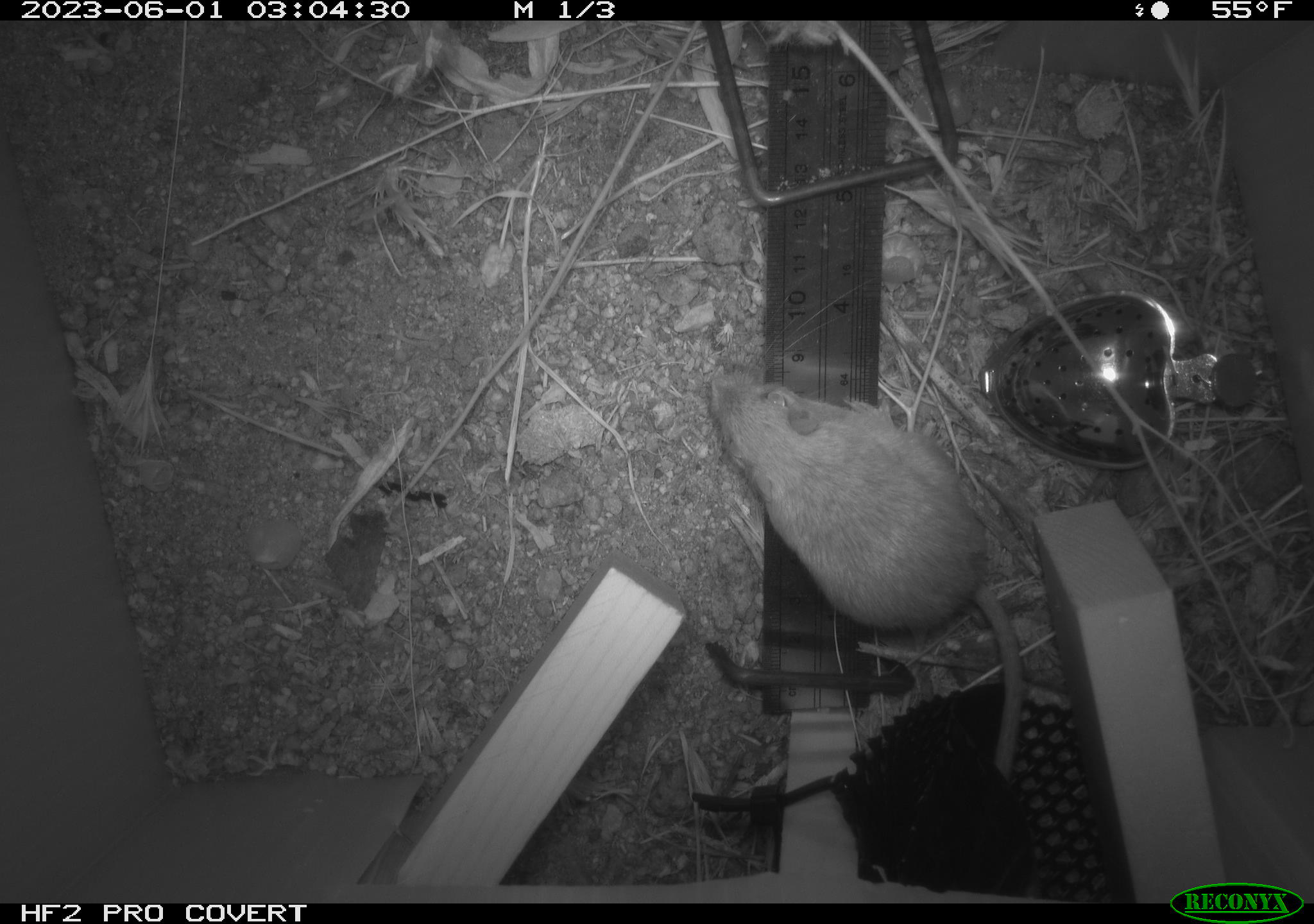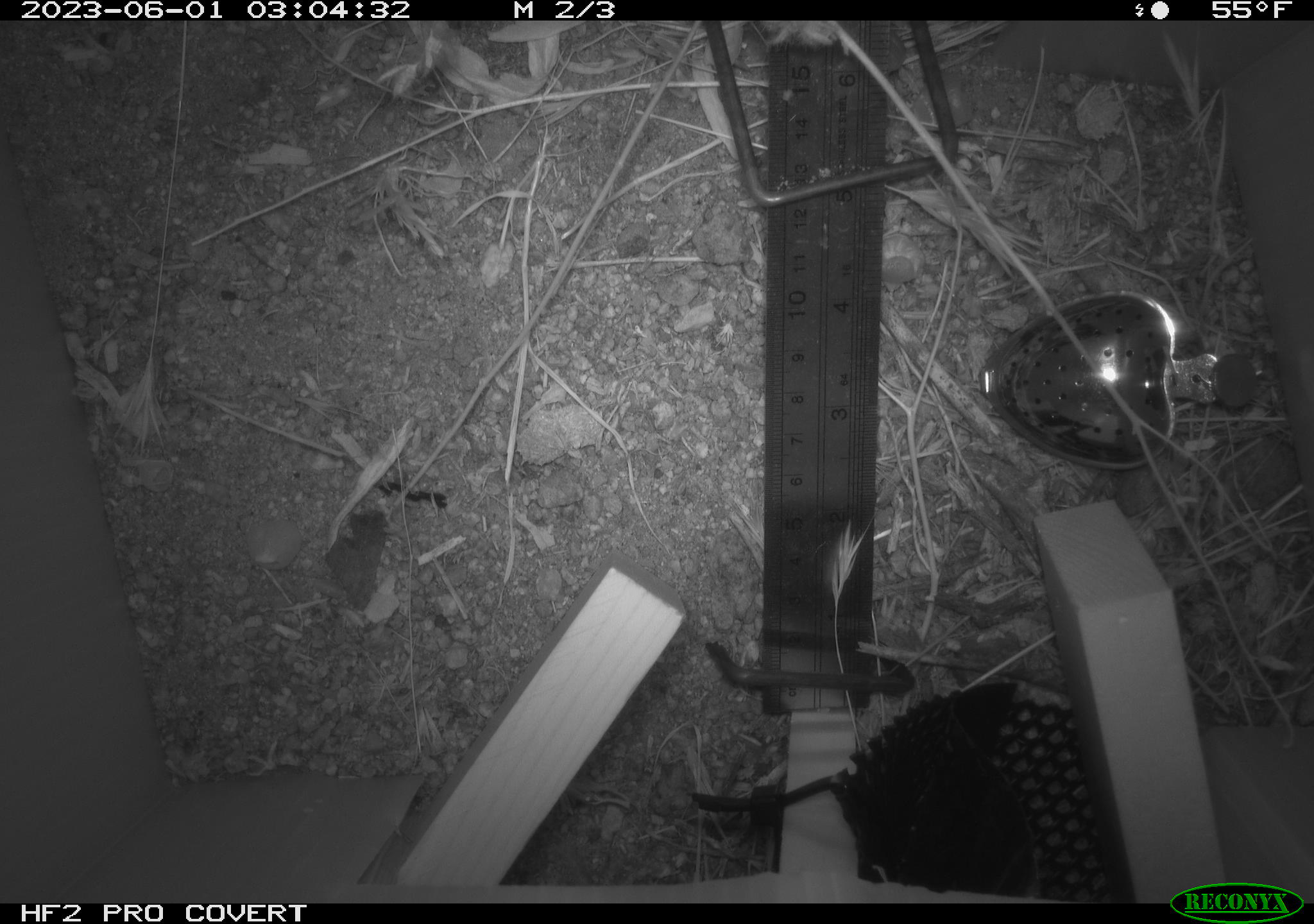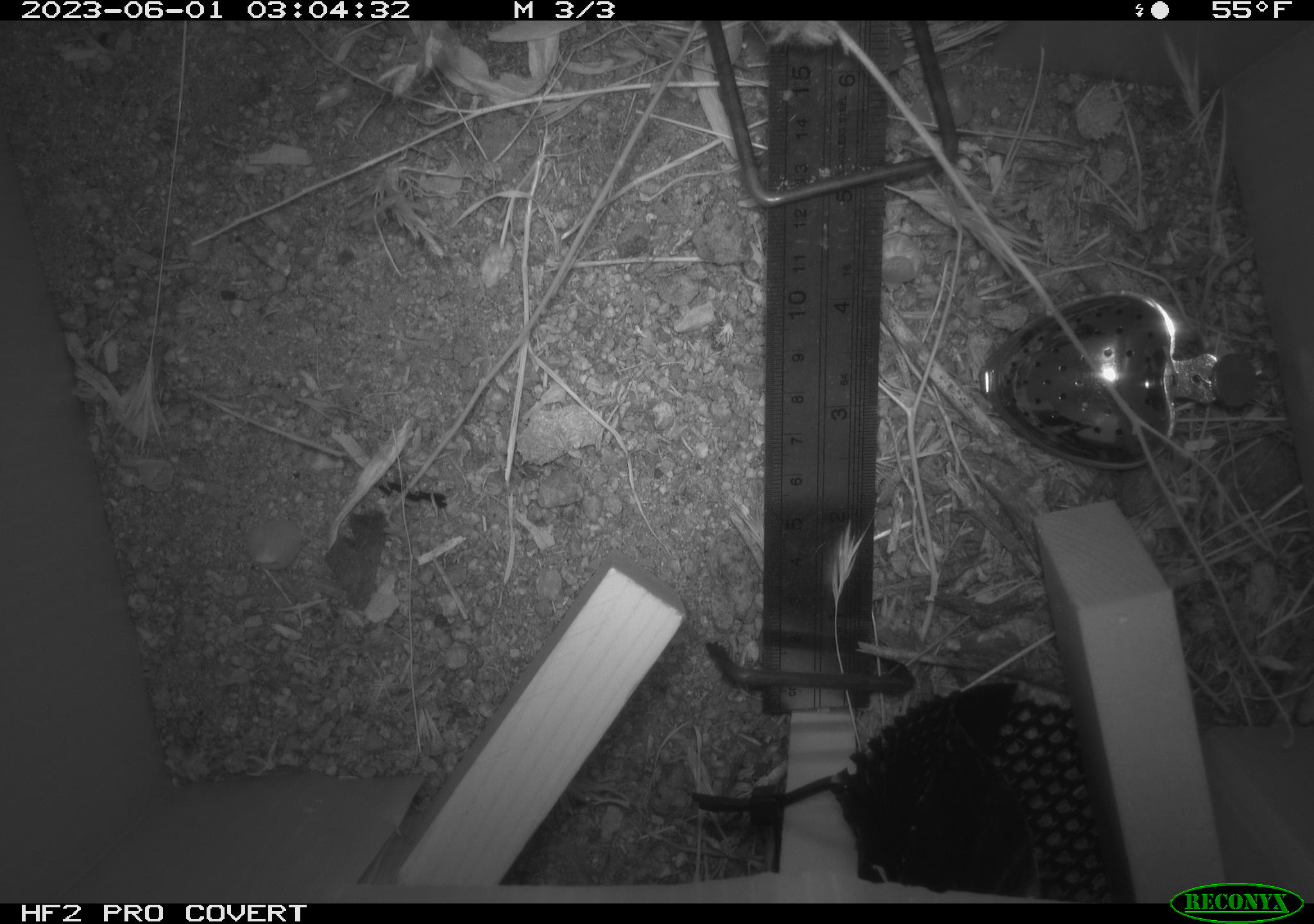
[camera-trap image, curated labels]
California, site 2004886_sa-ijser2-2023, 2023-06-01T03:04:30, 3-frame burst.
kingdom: Animalia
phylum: Chordata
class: Mammalia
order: Rodentia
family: Heteromyidae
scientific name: Heteromyidae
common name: kangaroo rats and pocket mice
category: heteromyidae family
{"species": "heteromyidae family (kangaroo rats and pocket mice) (Heteromyidae)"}